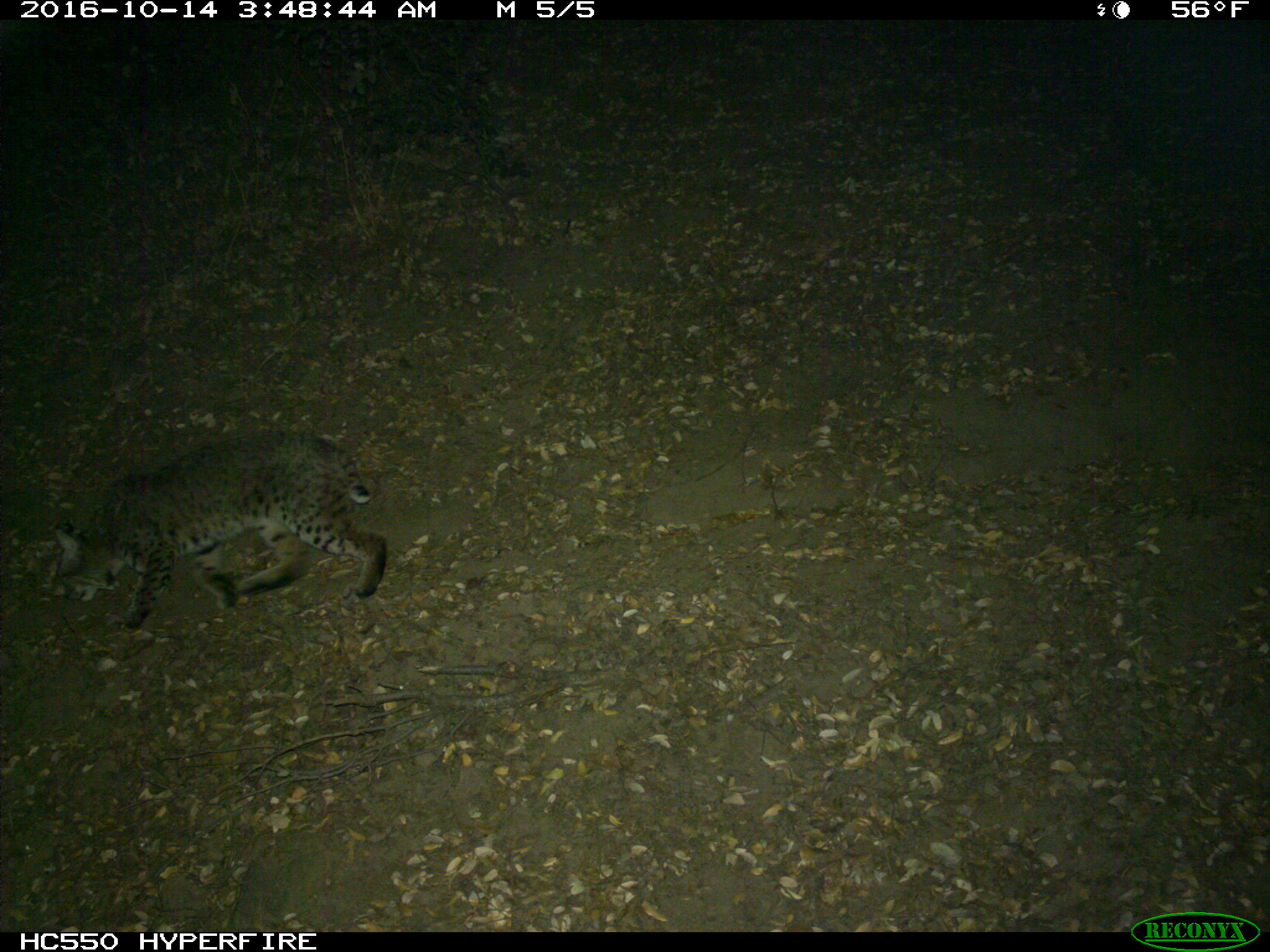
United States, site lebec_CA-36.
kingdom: Animalia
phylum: Chordata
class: Mammalia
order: Carnivora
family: Felidae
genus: Lynx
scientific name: Lynx rufus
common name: bobcat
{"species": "Lynx rufus (bobcat)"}